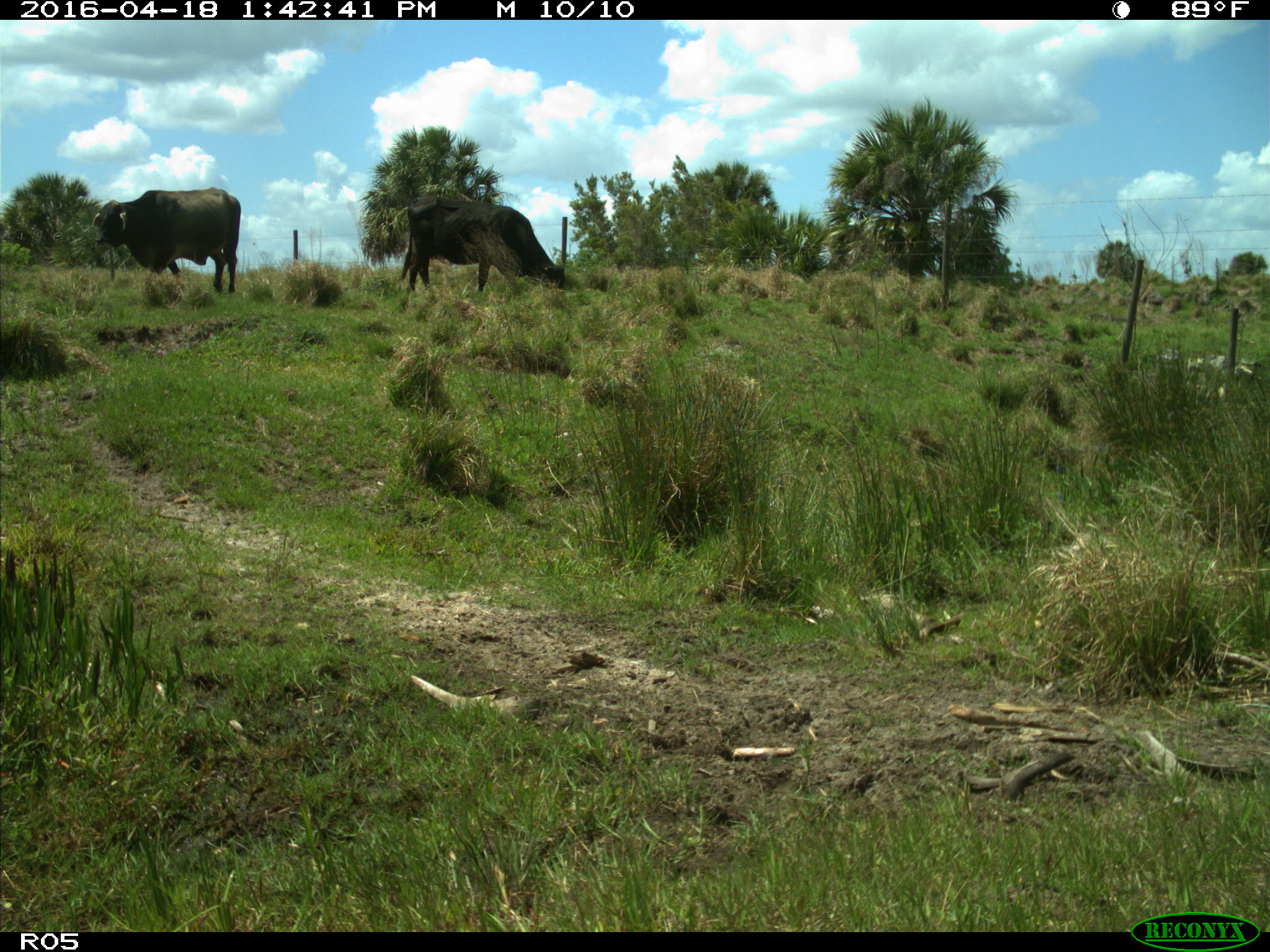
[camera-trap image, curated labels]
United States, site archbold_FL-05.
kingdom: Animalia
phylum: Chordata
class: Mammalia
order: Artiodactyla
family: Bovidae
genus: Bos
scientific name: Bos taurus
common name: domestic cow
Bos taurus (domestic cow).